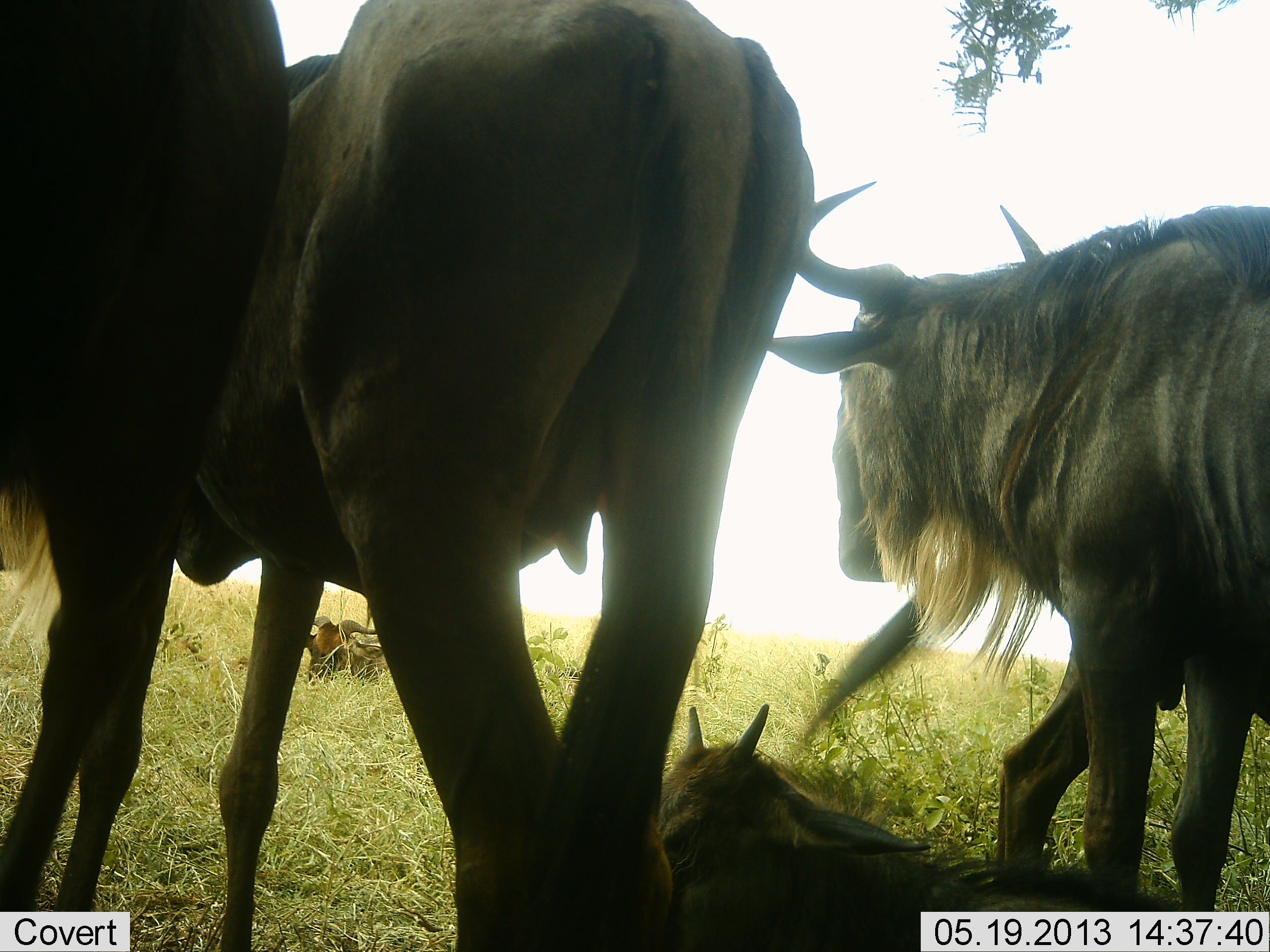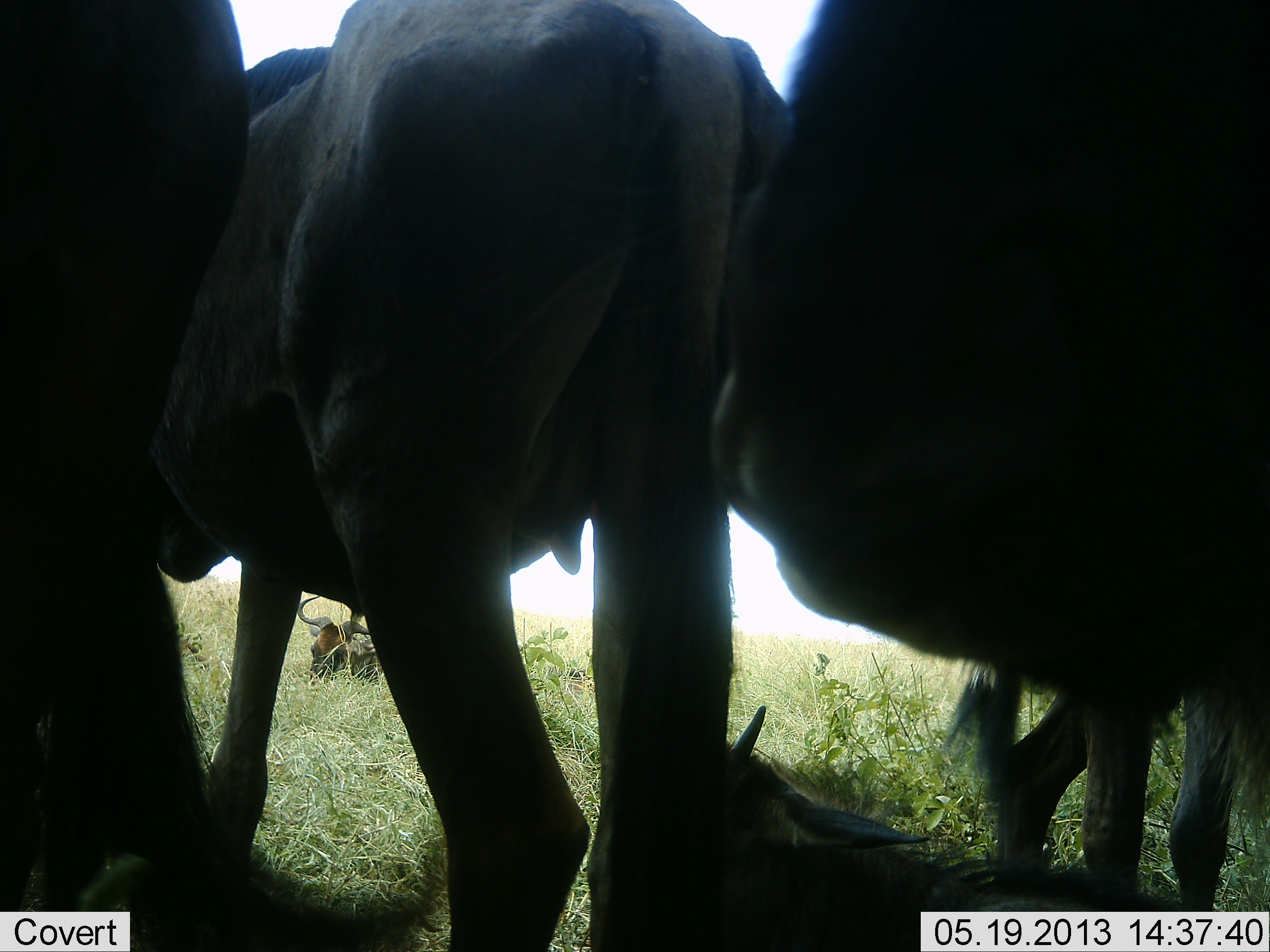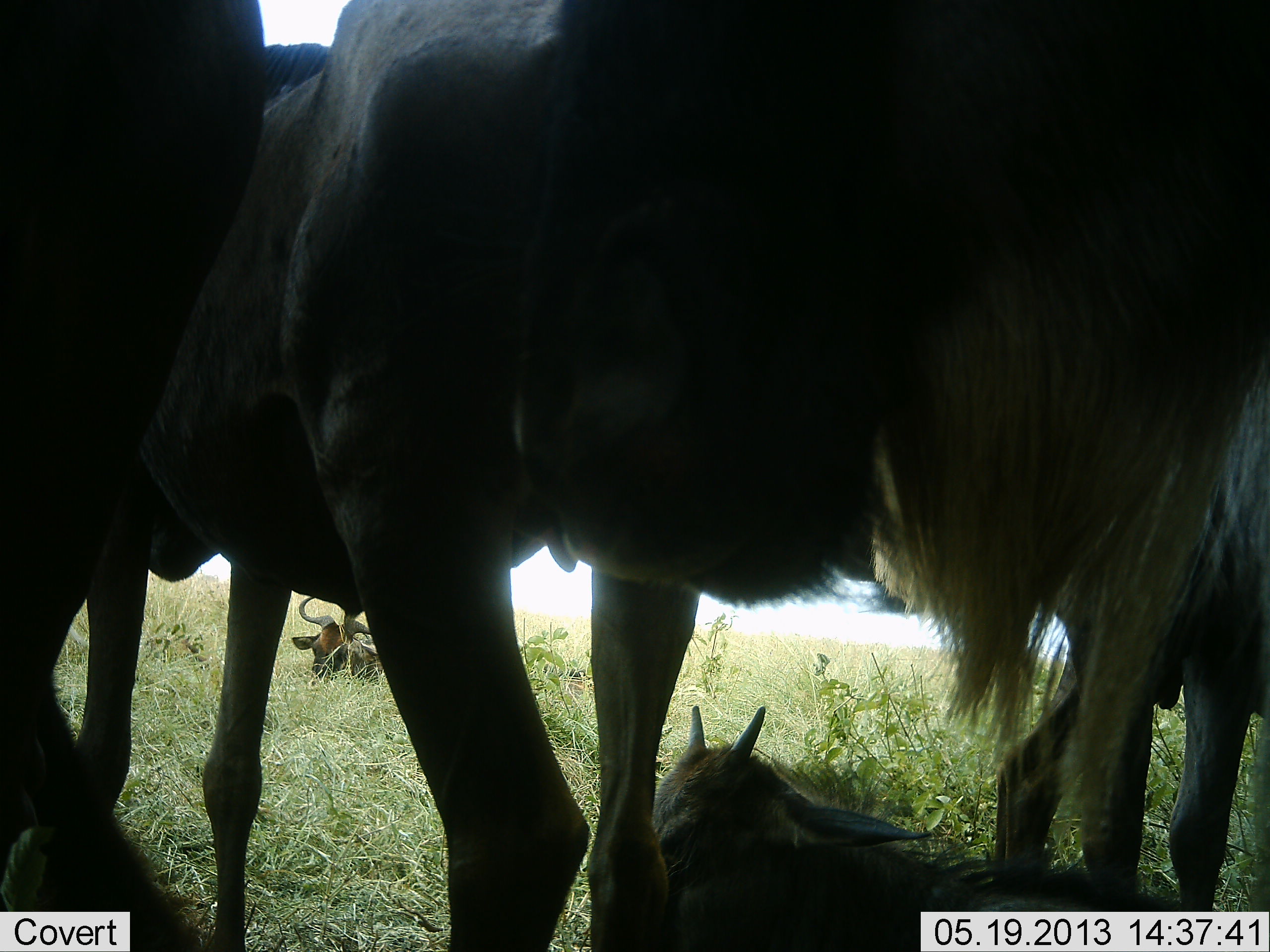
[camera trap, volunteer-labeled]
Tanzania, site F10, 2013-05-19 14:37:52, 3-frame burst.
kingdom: Animalia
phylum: Chordata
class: Mammalia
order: Artiodactyla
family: Bovidae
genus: Connochaetes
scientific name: Connochaetes taurinus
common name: blue wildebeest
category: wildebeest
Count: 5.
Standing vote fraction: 82%.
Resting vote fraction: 73%.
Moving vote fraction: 27%.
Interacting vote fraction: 0%.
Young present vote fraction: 45%.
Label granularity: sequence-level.